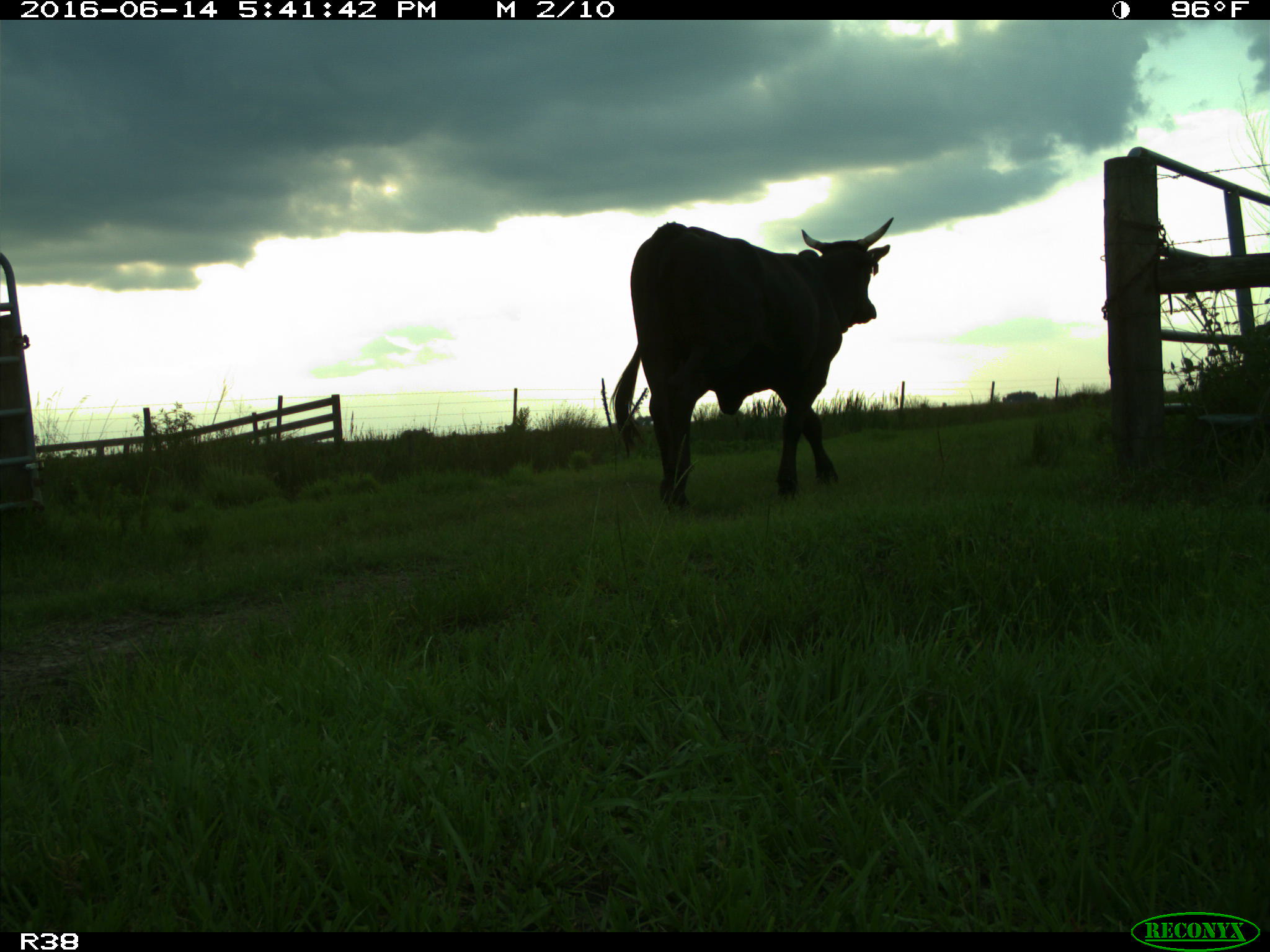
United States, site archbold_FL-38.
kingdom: Animalia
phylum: Chordata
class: Mammalia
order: Artiodactyla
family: Bovidae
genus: Bos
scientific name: Bos taurus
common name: domestic cow